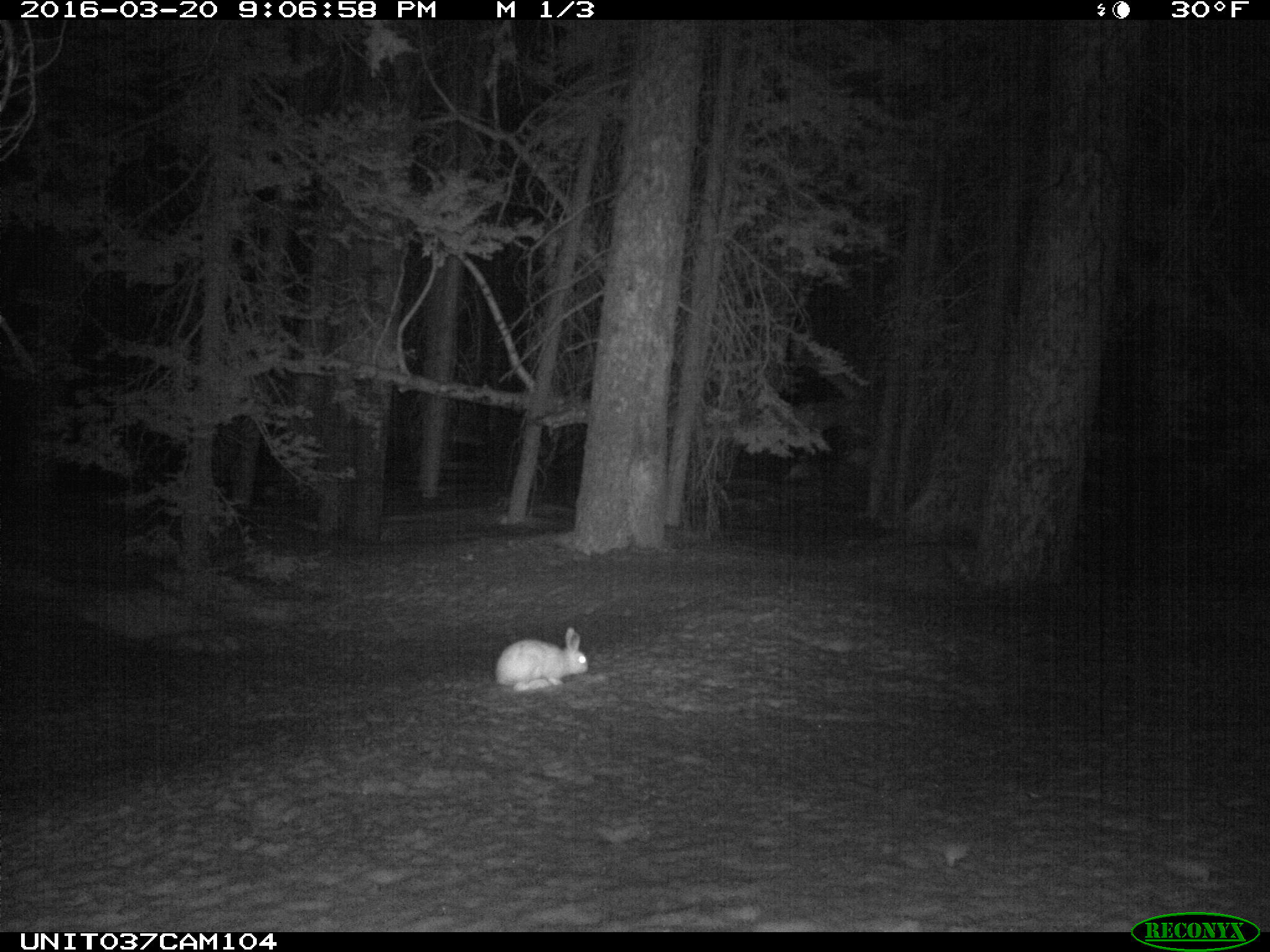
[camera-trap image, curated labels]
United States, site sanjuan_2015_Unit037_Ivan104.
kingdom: Animalia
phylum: Chordata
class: Mammalia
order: Lagomorpha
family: Leporidae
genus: Lepus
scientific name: Lepus americanus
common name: snowshoe hare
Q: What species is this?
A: Lepus americanus (snowshoe hare).